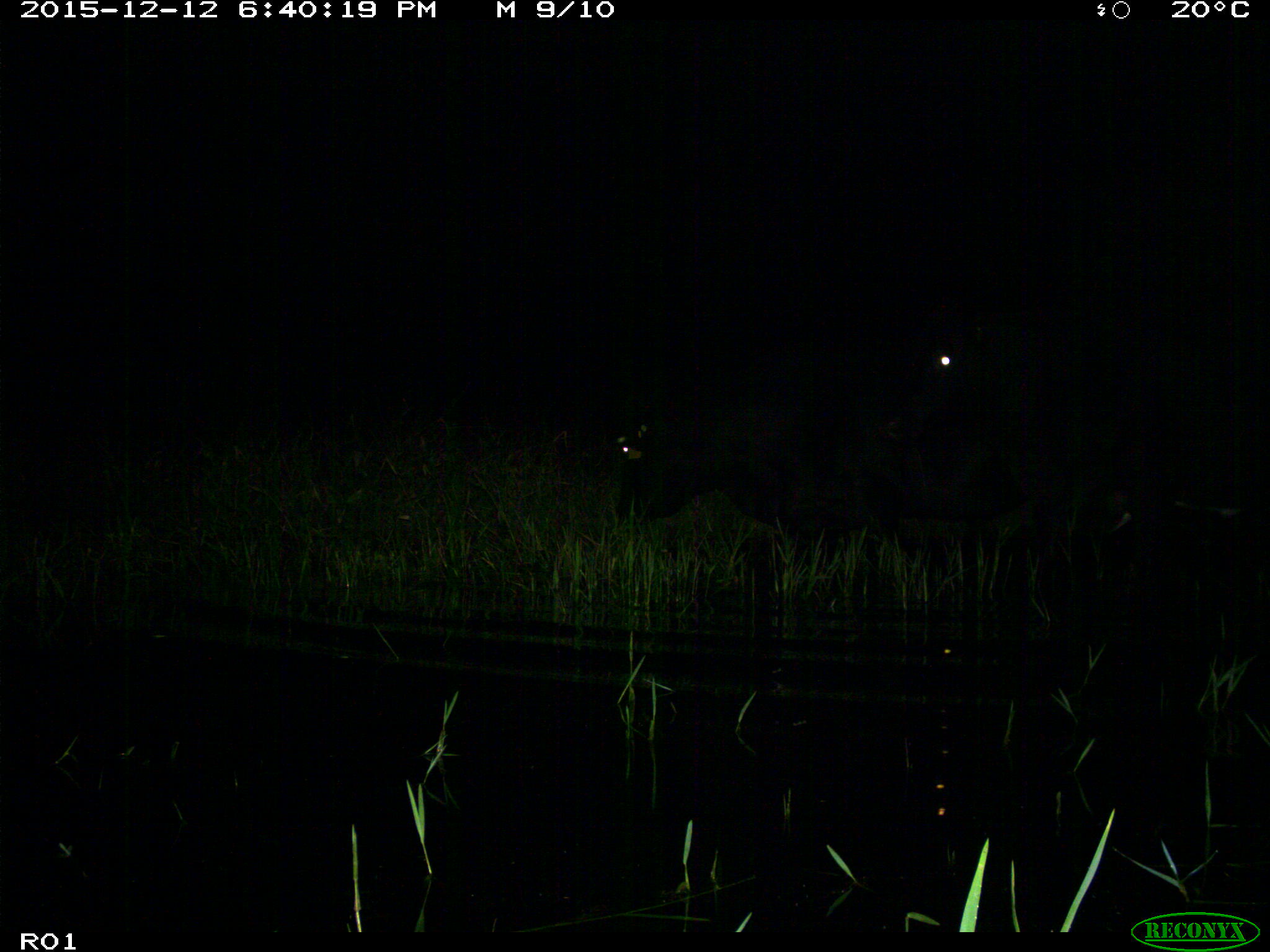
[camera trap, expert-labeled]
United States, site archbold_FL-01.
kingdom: Animalia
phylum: Chordata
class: Mammalia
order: Artiodactyla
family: Bovidae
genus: Bos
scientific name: Bos taurus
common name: domestic cow